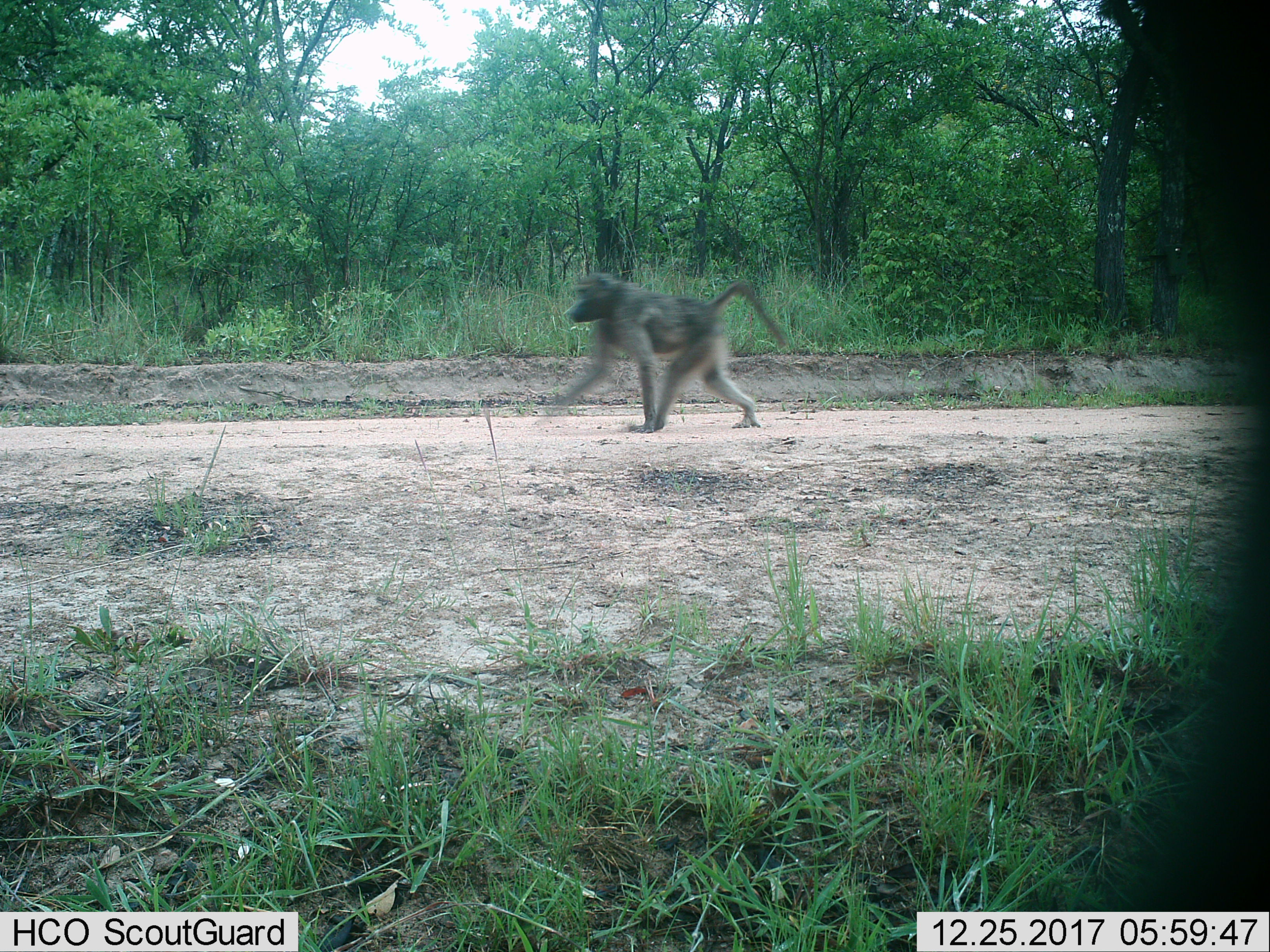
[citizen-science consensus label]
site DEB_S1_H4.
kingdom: Animalia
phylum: Chordata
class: Mammalia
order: Primates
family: Cercopithecidae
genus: Papio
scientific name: Papio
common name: baboon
Baboon (Papio), count 1. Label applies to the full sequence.